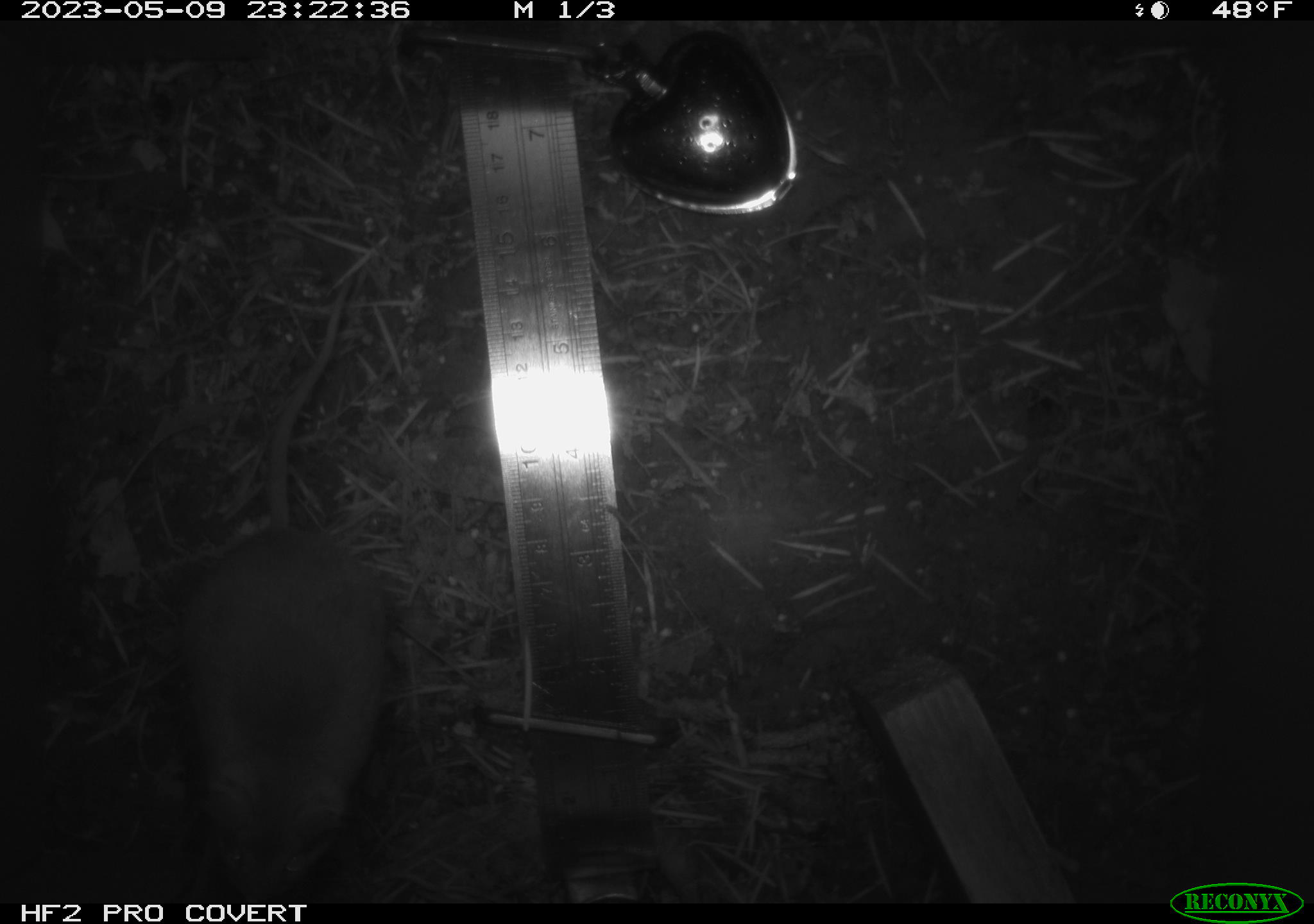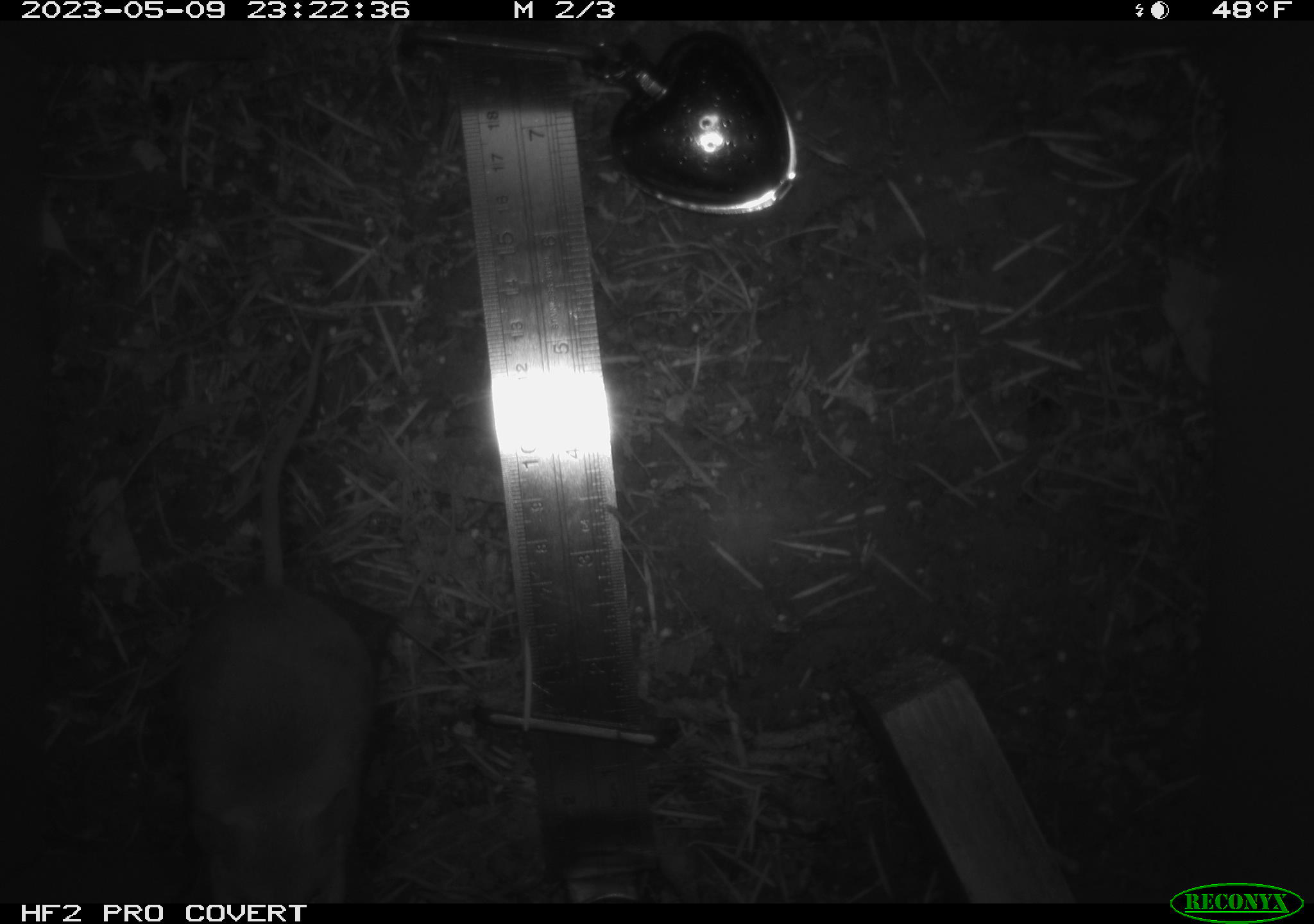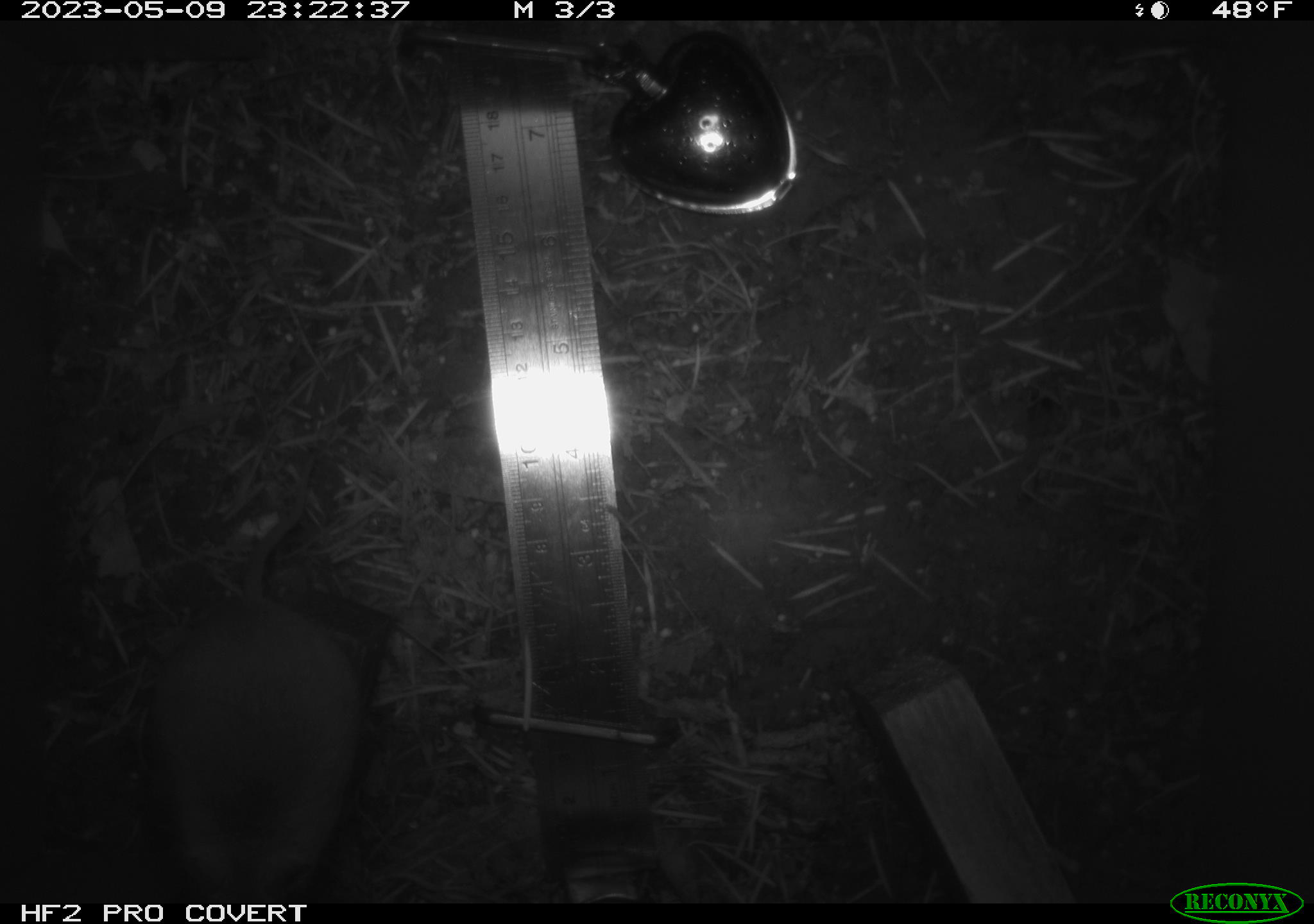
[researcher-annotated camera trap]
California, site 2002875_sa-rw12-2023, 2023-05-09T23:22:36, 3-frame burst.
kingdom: Animalia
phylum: Chordata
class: Mammalia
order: Rodentia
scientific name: Rodentia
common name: mouse species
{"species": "mouse species (Rodentia)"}